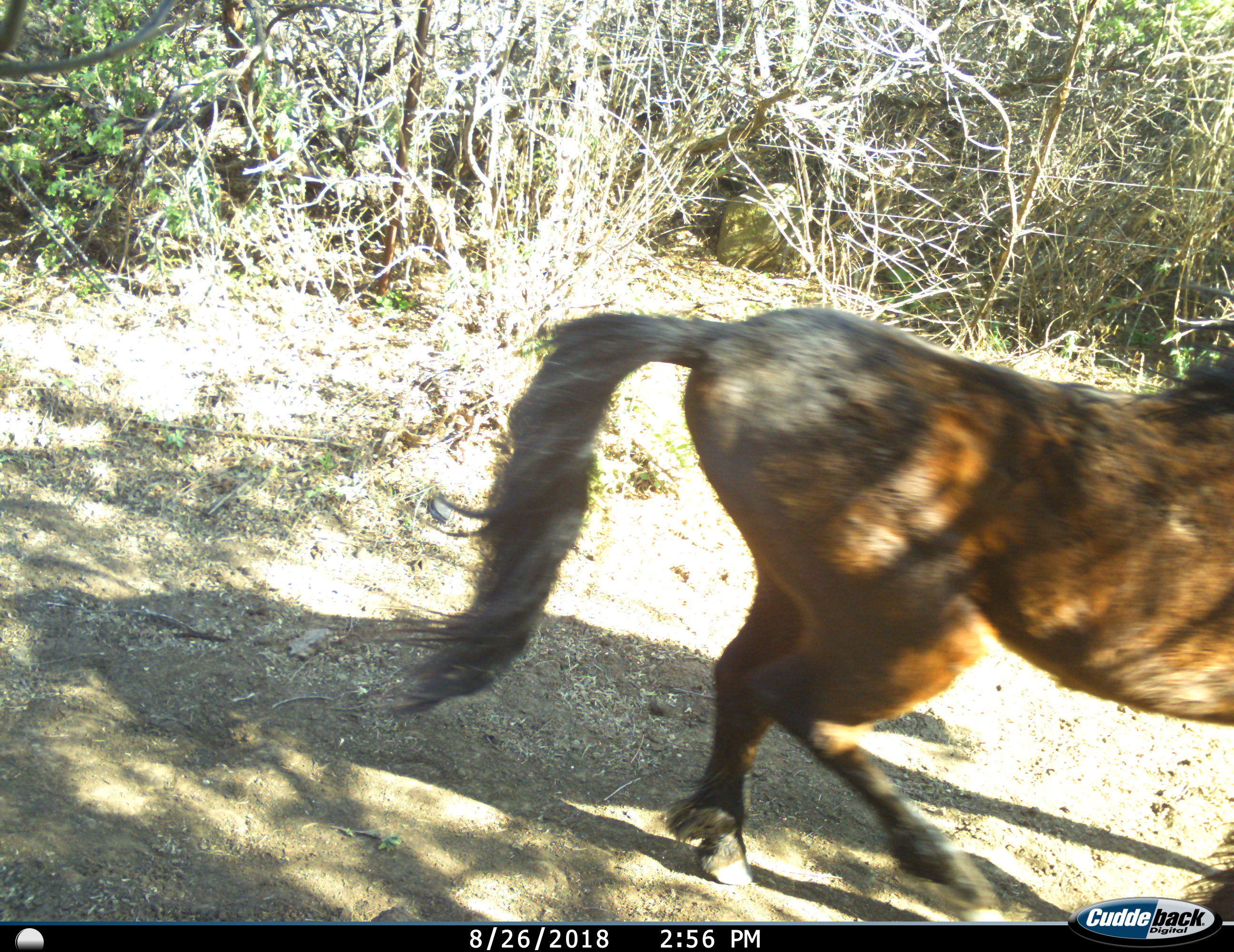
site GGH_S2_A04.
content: unidentified animal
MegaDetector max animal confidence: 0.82